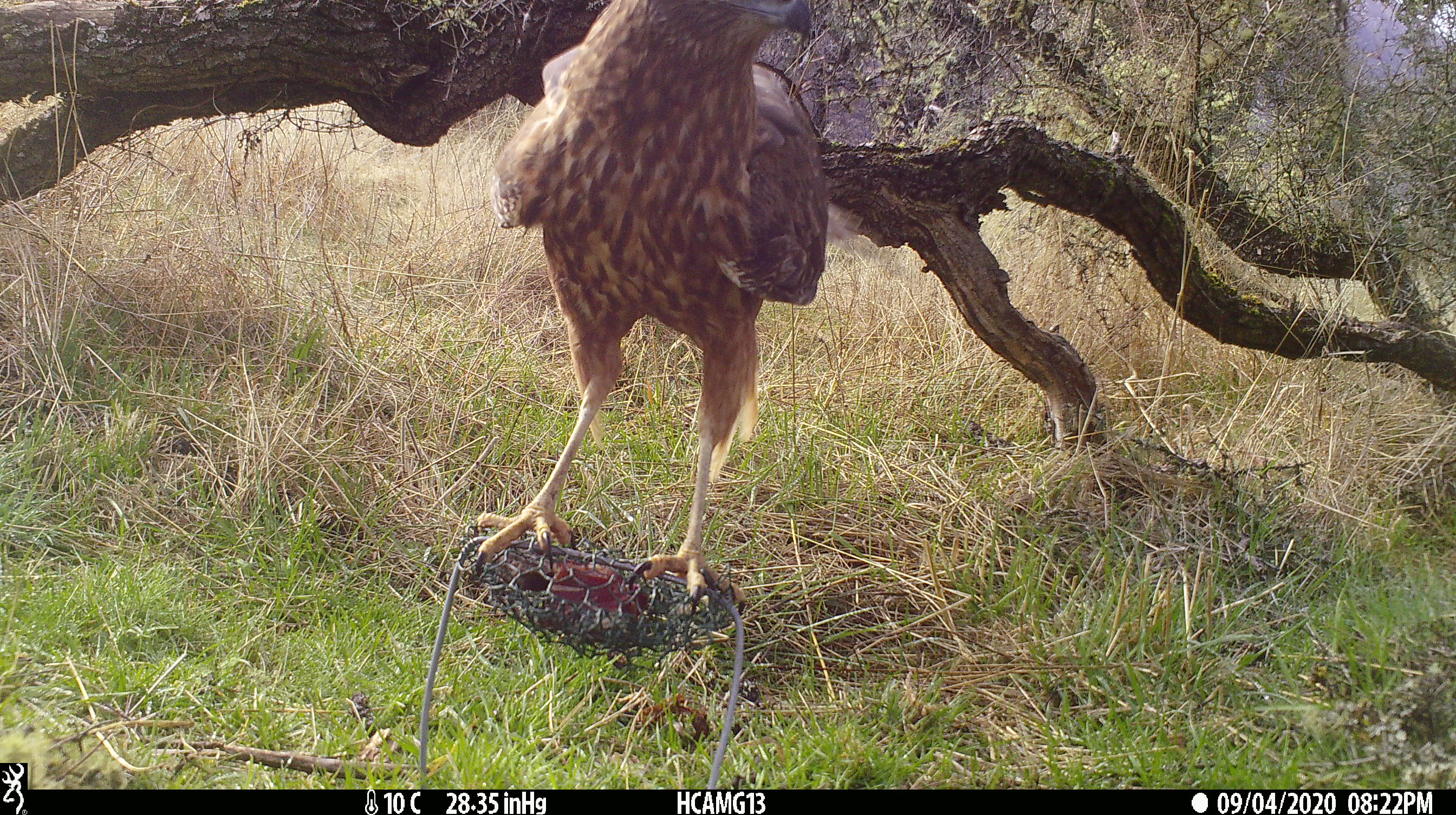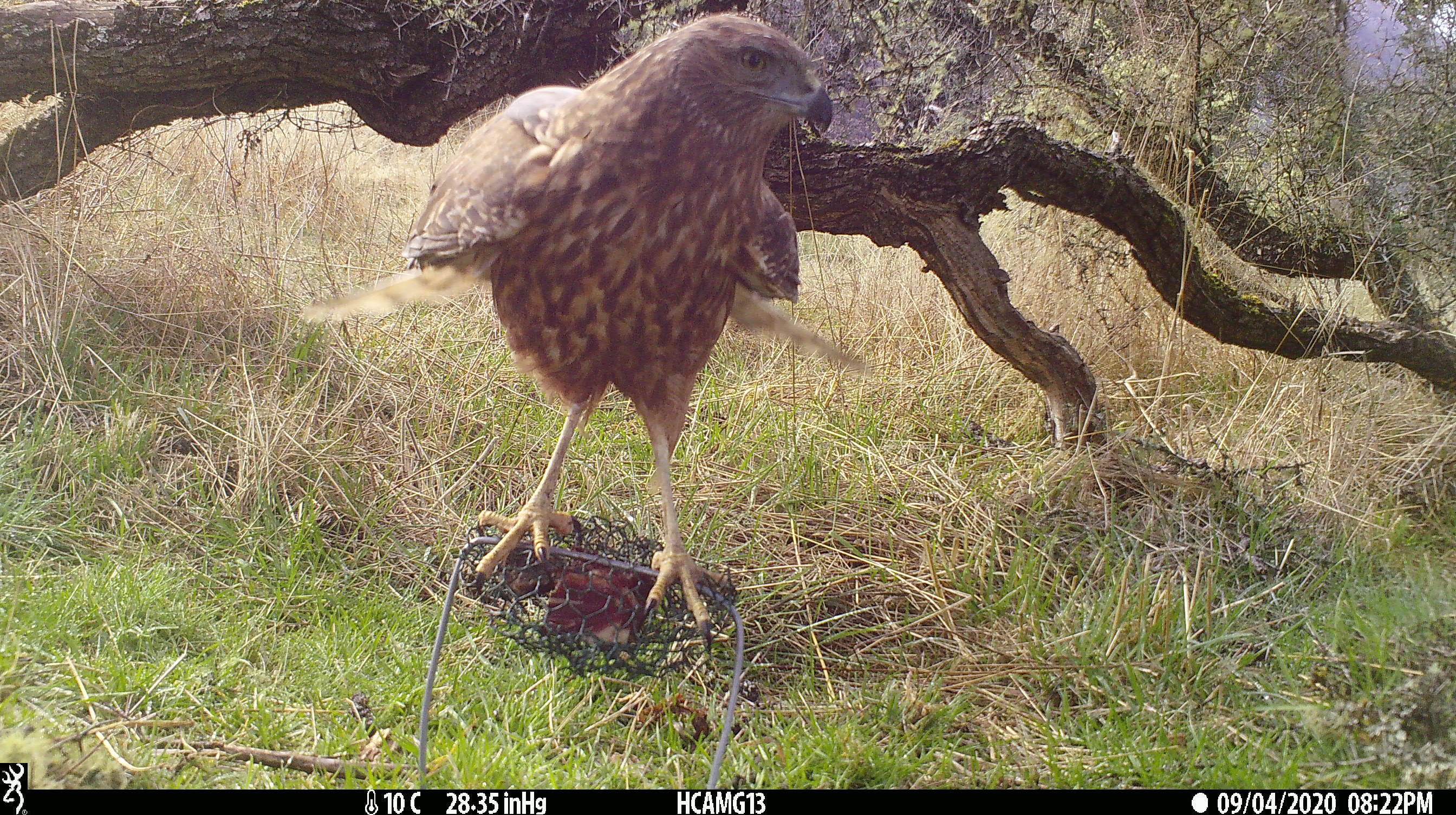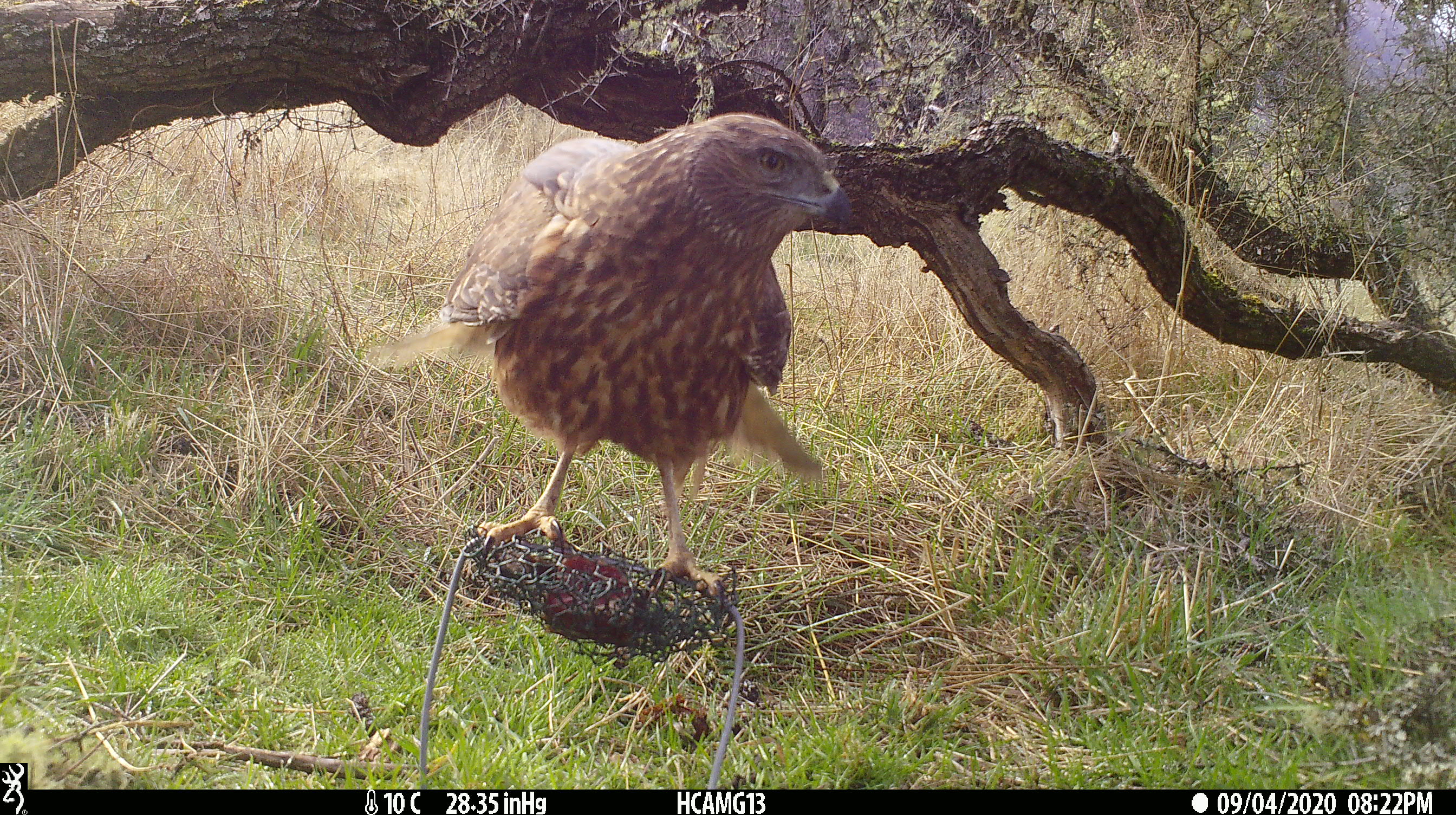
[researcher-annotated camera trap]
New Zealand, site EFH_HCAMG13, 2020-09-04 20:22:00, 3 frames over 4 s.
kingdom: Animalia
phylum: Chordata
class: Aves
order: Accipitriformes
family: Accipitridae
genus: Circus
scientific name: Circus approximans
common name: swamp harrier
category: harrier